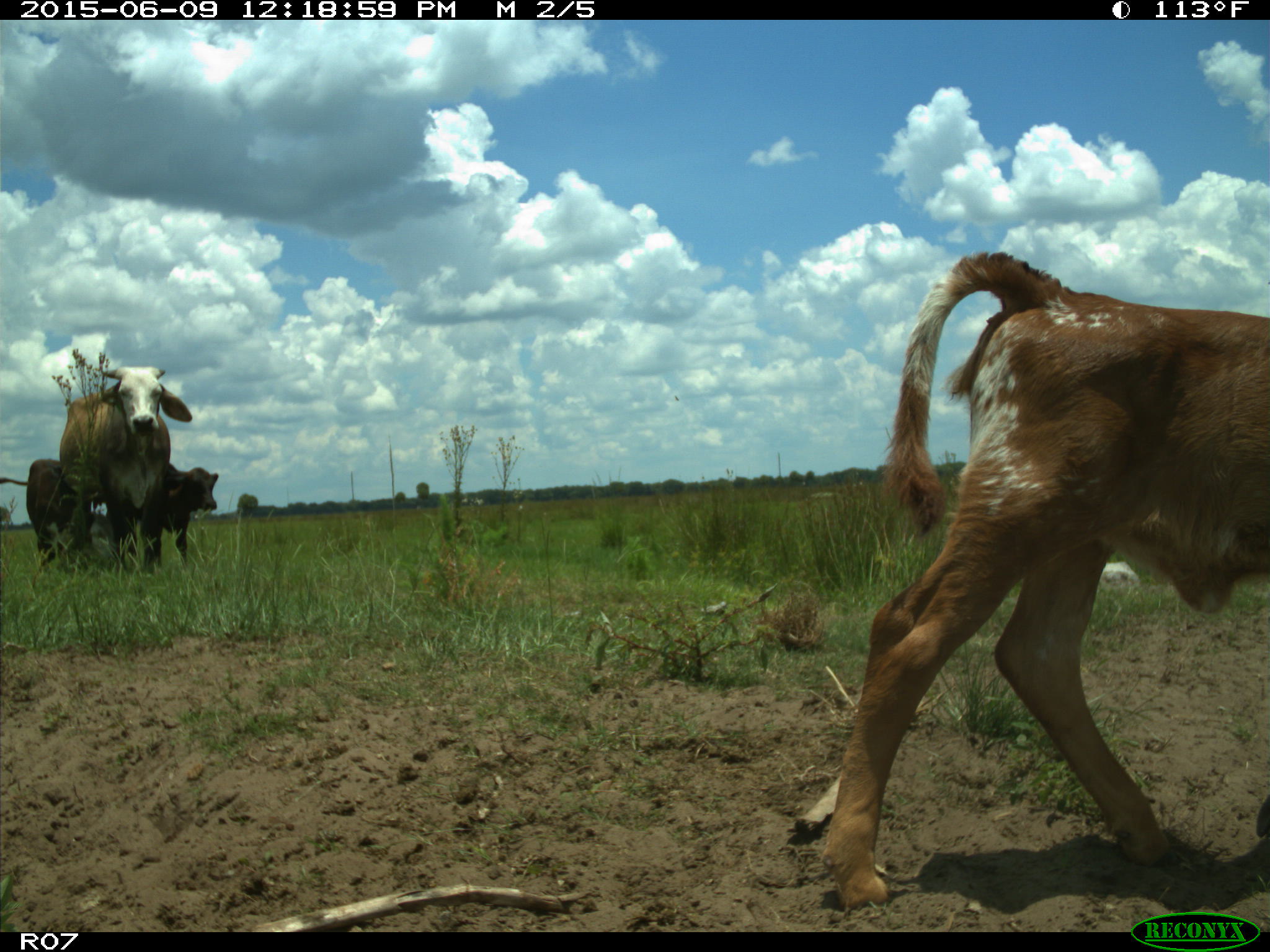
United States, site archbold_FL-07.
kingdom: Animalia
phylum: Chordata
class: Mammalia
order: Artiodactyla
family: Bovidae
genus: Bos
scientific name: Bos taurus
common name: domestic cow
Bos taurus (domestic cow).